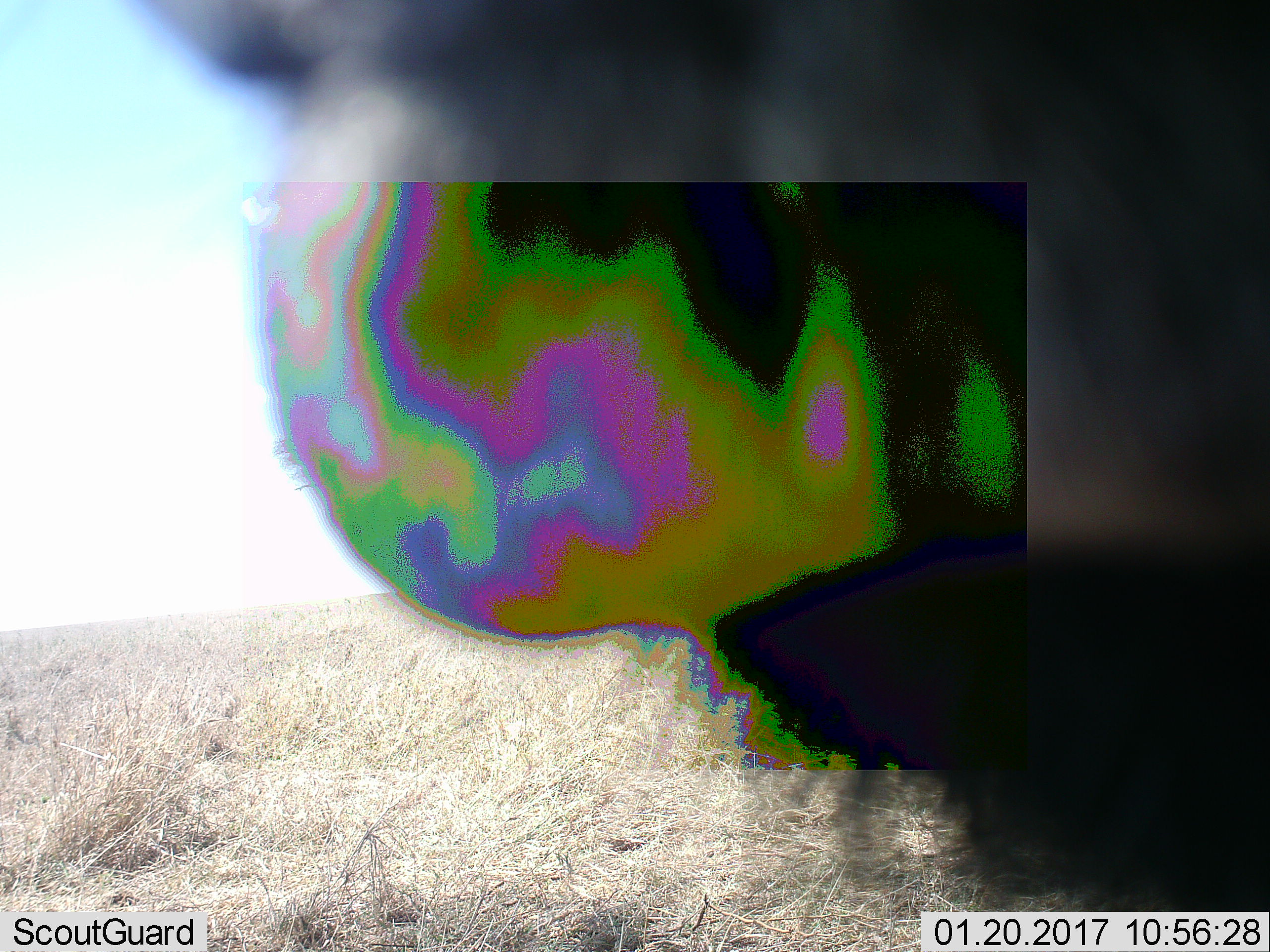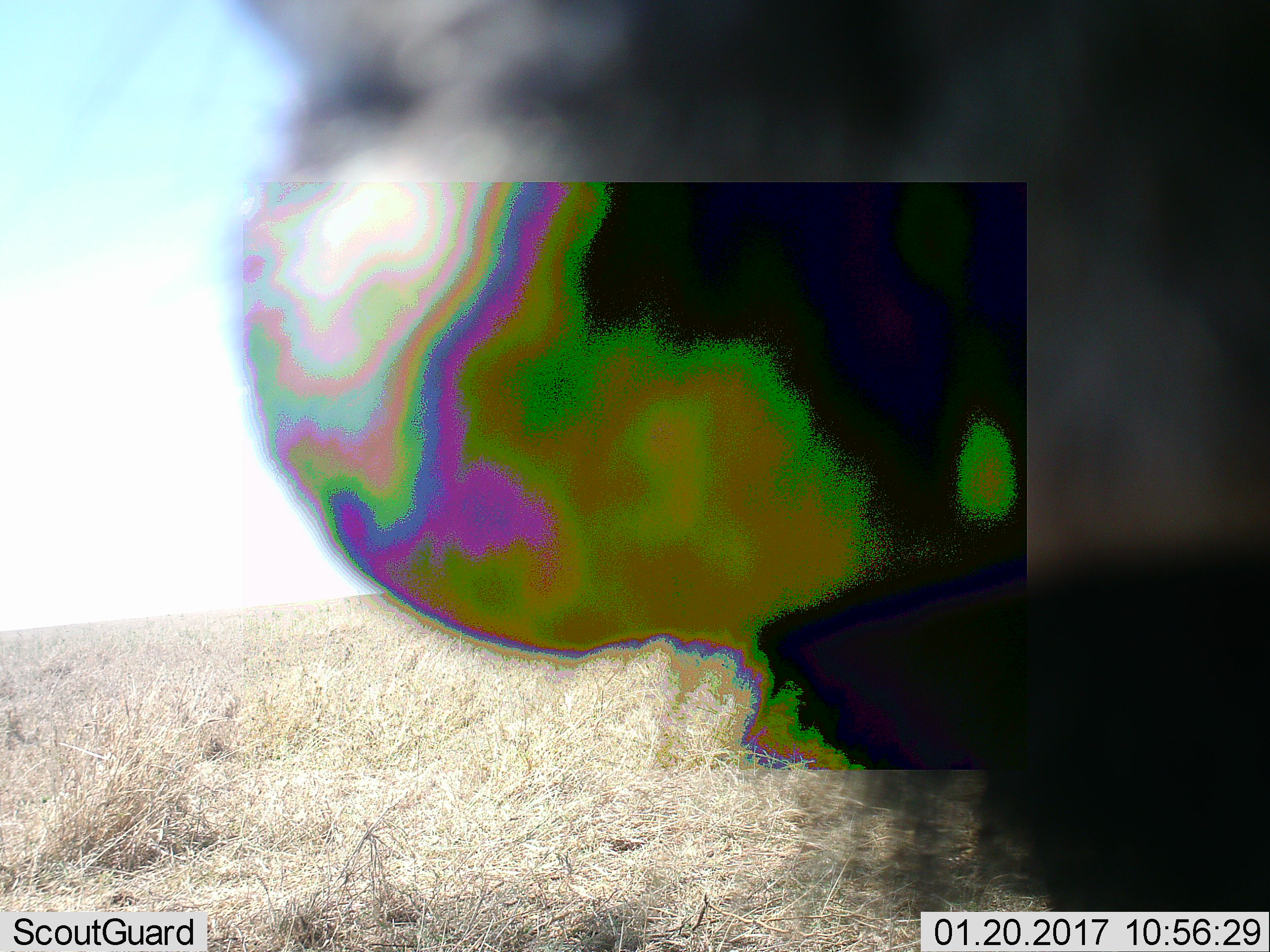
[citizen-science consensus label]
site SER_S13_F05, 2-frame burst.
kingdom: Animalia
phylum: Chordata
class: Mammalia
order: Artiodactyla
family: Bovidae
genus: Connochaetes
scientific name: Connochaetes taurinus taurinus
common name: blue wildebeest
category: wildebeestblue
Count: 1.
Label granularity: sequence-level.